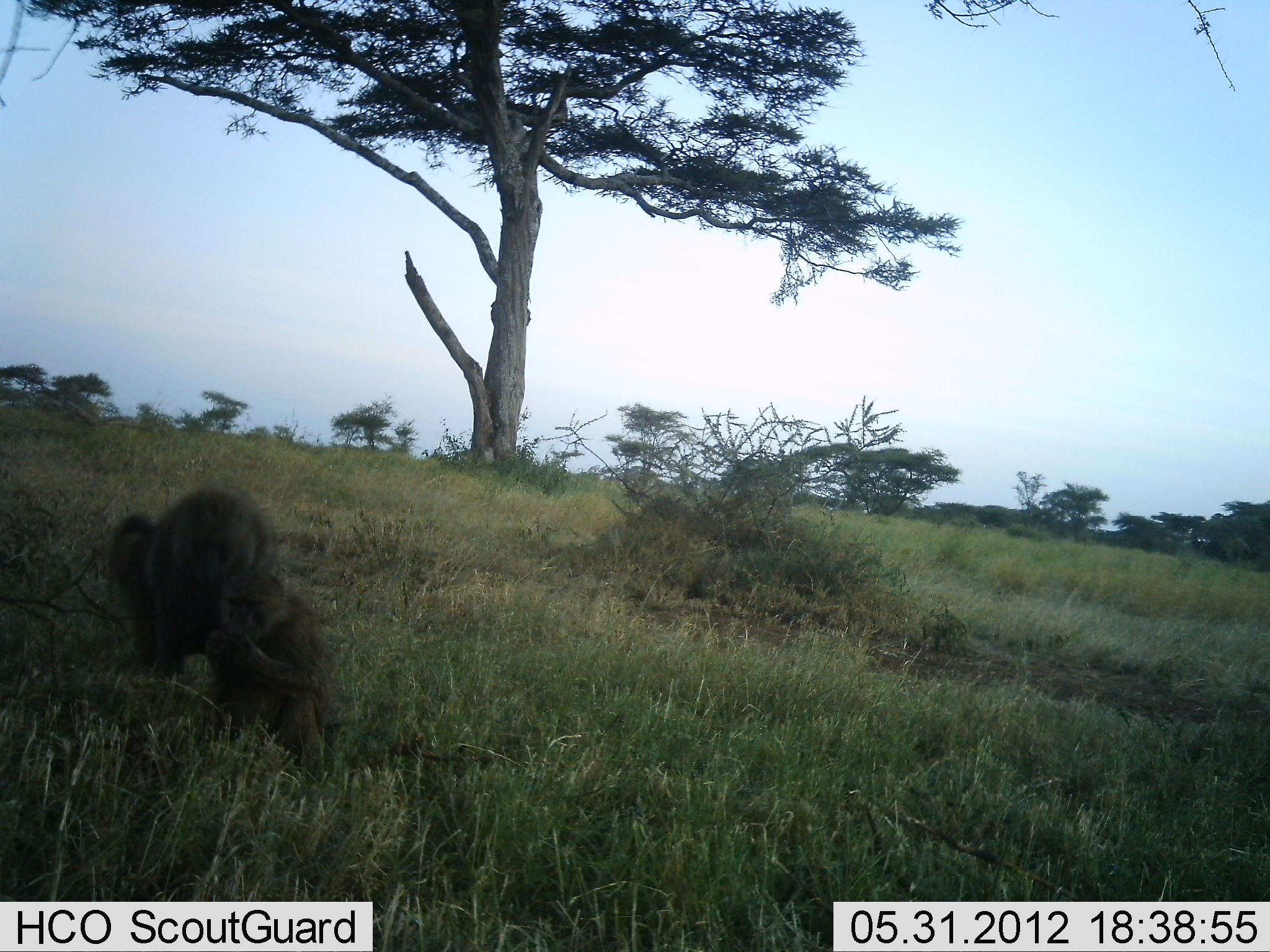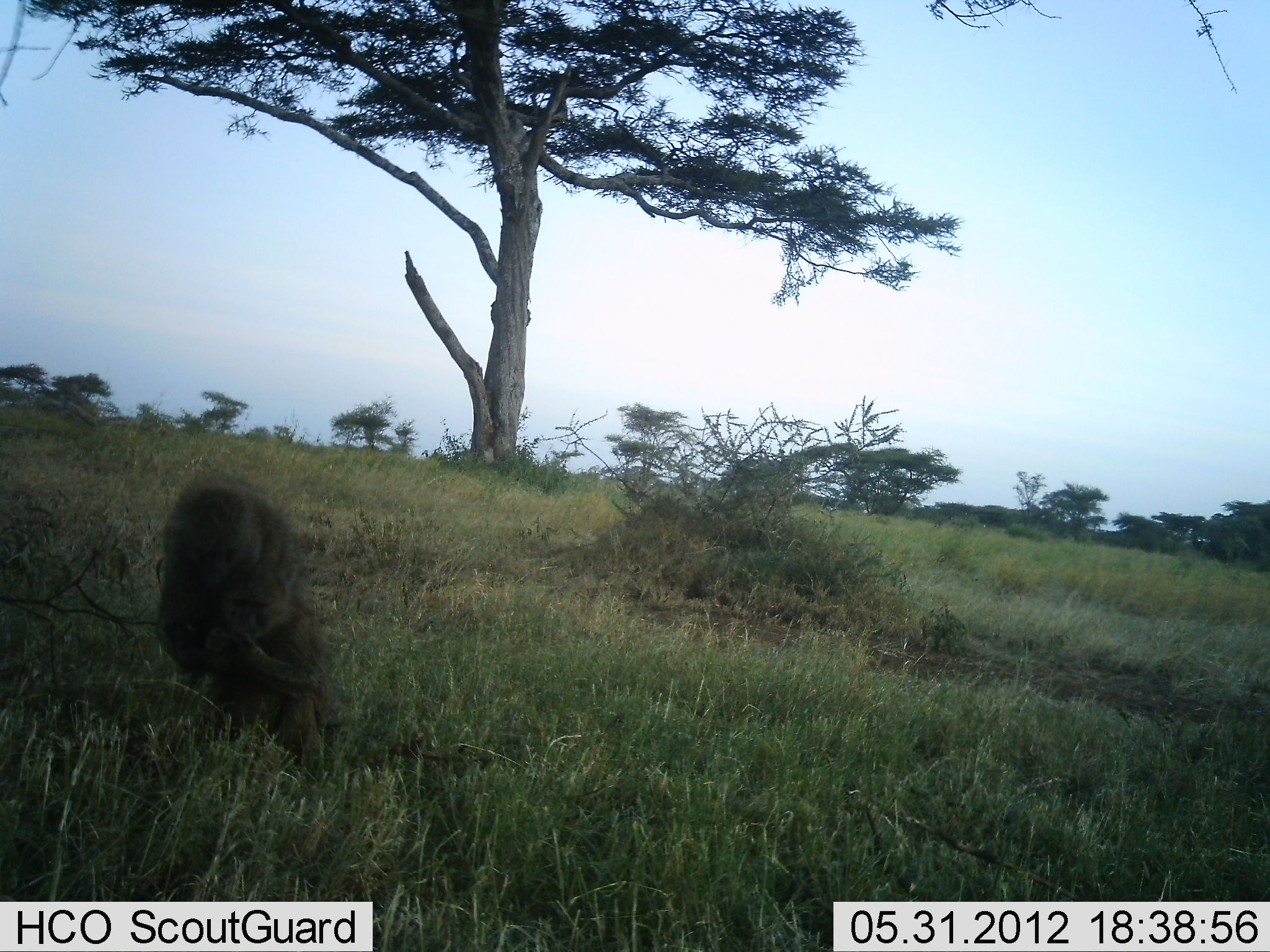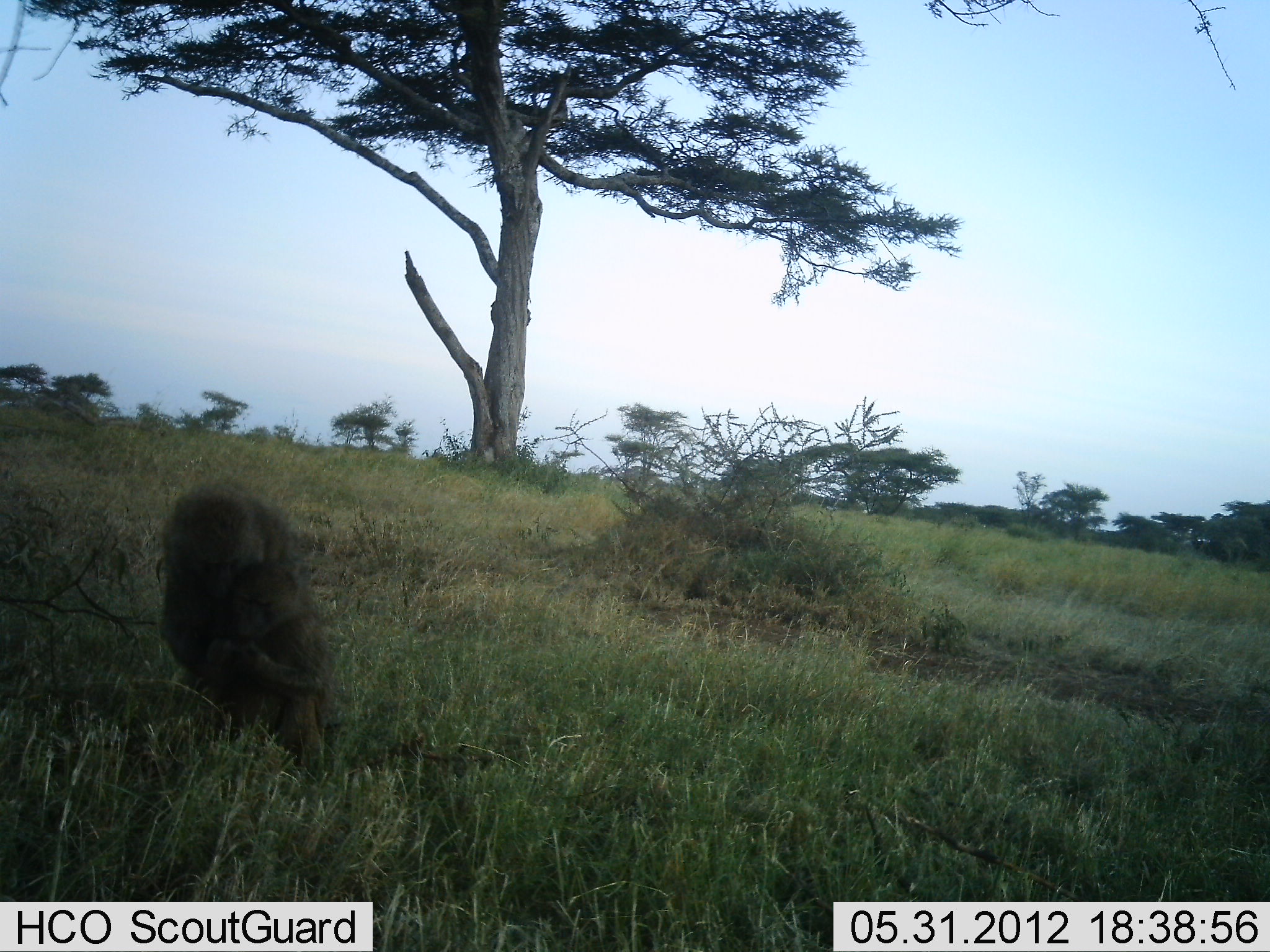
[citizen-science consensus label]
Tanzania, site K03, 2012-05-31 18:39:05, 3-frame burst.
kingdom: Animalia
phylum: Chordata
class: Mammalia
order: Primates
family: Cercopithecidae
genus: Papio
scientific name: Papio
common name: baboon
Baboon (Papio), count 2. Behavior (volunteer vote fractions): standing 20%, resting 10%, moving 10%, interacting 70%. Young present (vote fraction): 30%. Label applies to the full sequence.